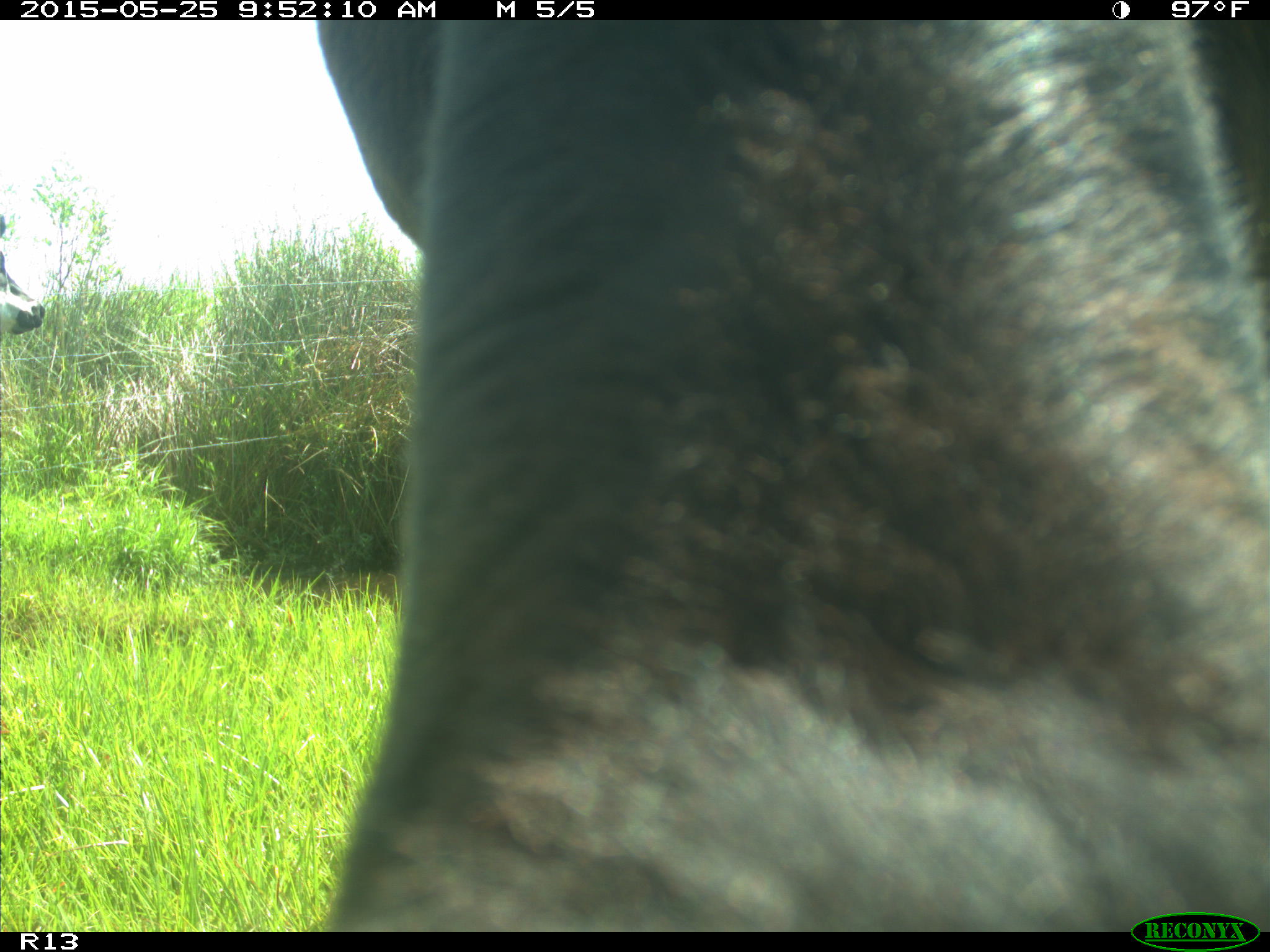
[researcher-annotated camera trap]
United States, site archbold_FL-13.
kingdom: Animalia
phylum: Chordata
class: Mammalia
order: Artiodactyla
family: Bovidae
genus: Bos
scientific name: Bos taurus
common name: domestic cow